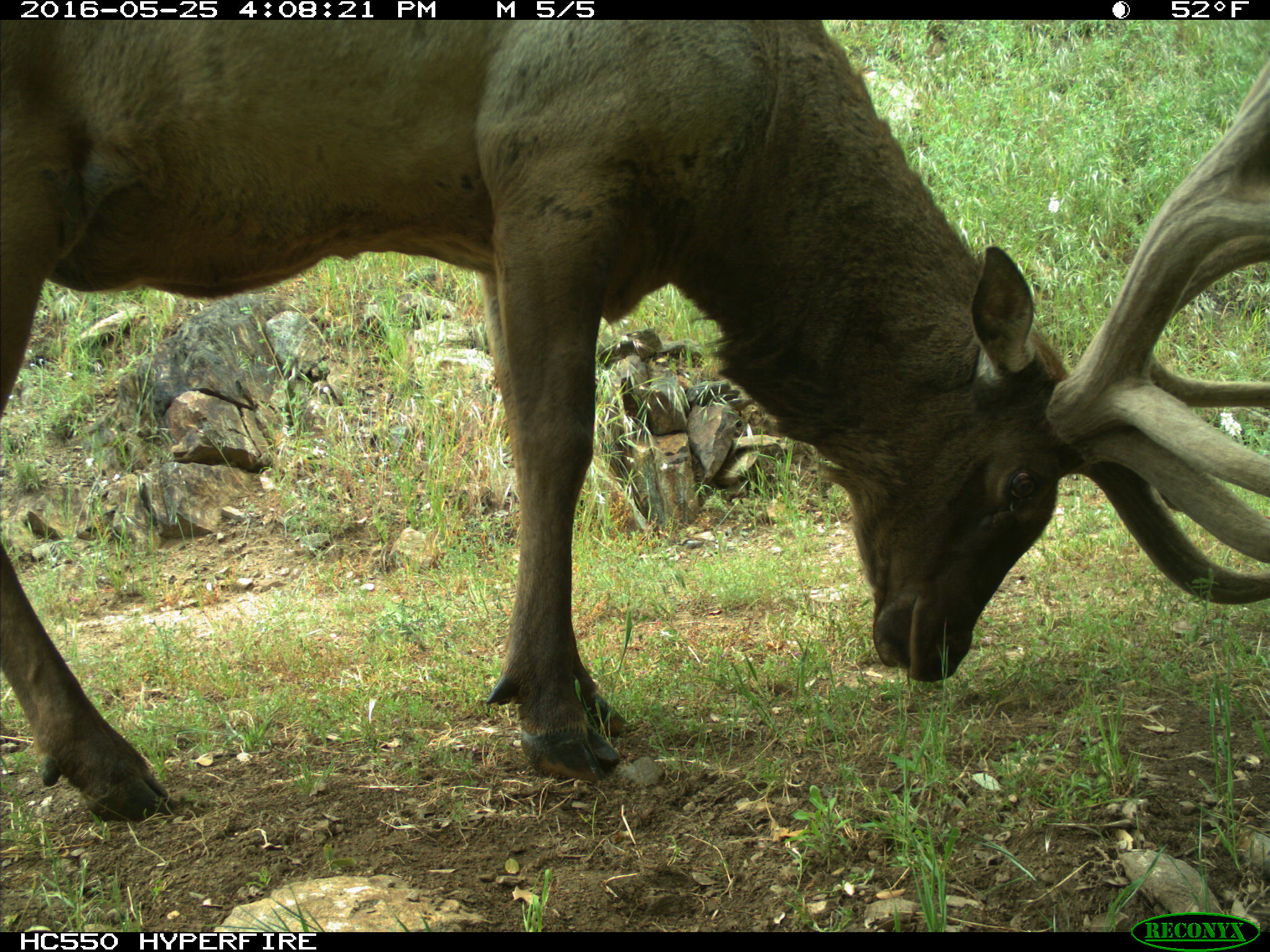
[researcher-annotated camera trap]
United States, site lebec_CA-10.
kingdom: Animalia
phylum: Chordata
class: Mammalia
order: Artiodactyla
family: Cervidae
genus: Cervus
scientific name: Cervus canadensis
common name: elk